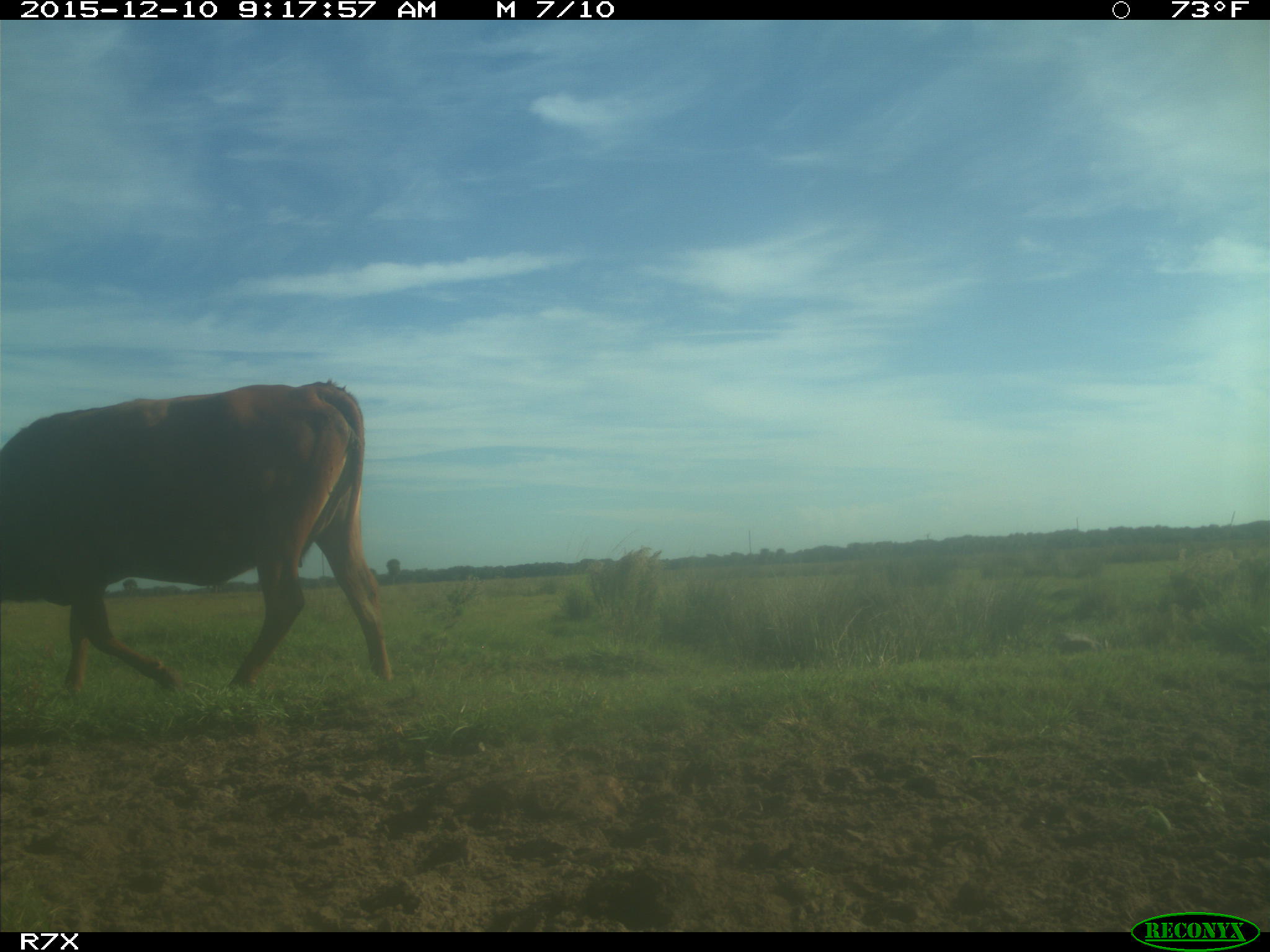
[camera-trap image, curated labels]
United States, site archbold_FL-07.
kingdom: Animalia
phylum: Chordata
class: Mammalia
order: Artiodactyla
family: Bovidae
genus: Bos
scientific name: Bos taurus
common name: domestic cow